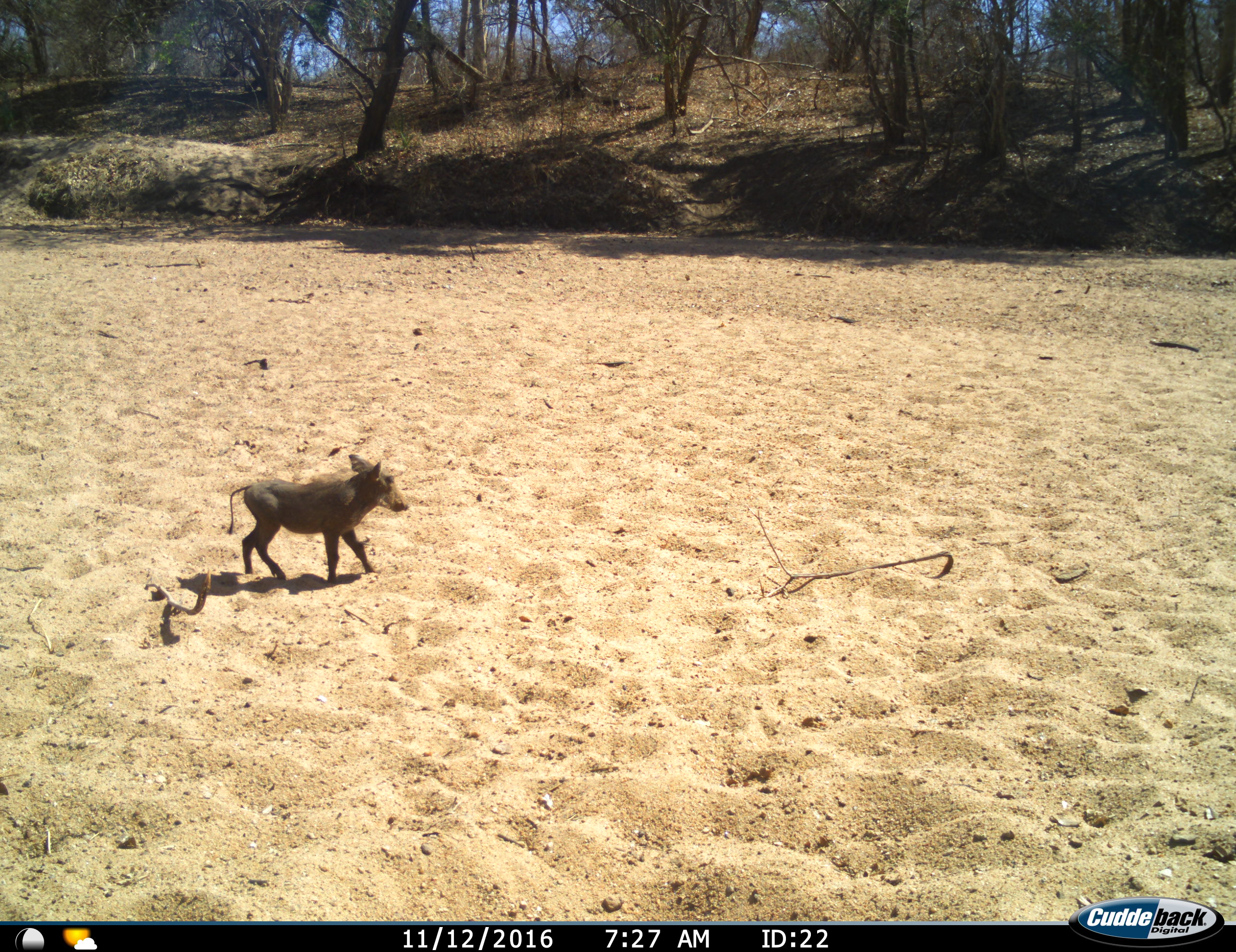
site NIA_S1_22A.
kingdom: Animalia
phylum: Chordata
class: Mammalia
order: Artiodactyla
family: Suidae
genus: Phacochoerus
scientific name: Phacochoerus africanus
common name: warthog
Warthog (Phacochoerus africanus), count 1. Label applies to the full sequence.